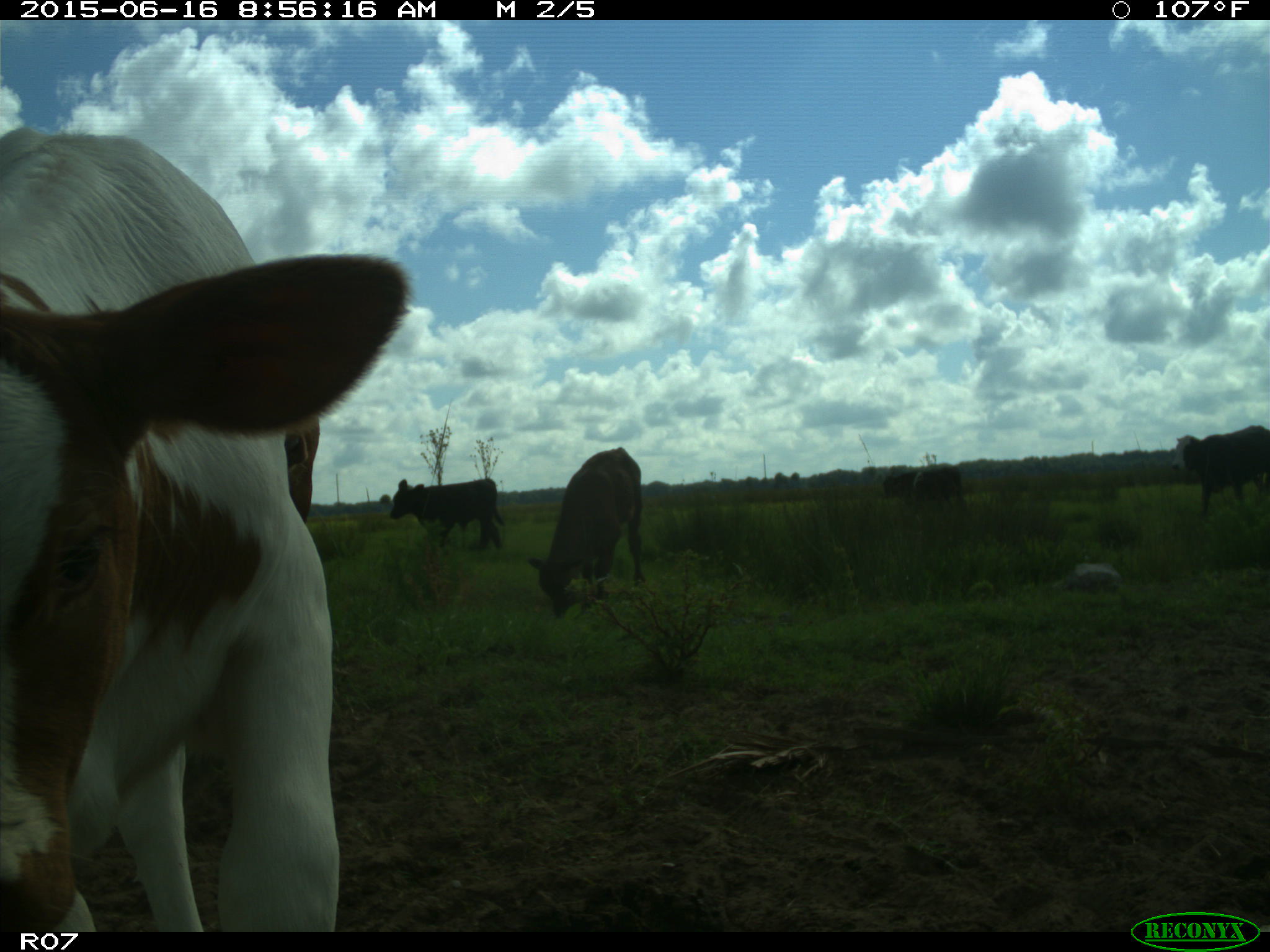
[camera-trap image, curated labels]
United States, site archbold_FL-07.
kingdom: Animalia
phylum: Chordata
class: Mammalia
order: Artiodactyla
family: Bovidae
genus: Bos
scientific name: Bos taurus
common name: domestic cow